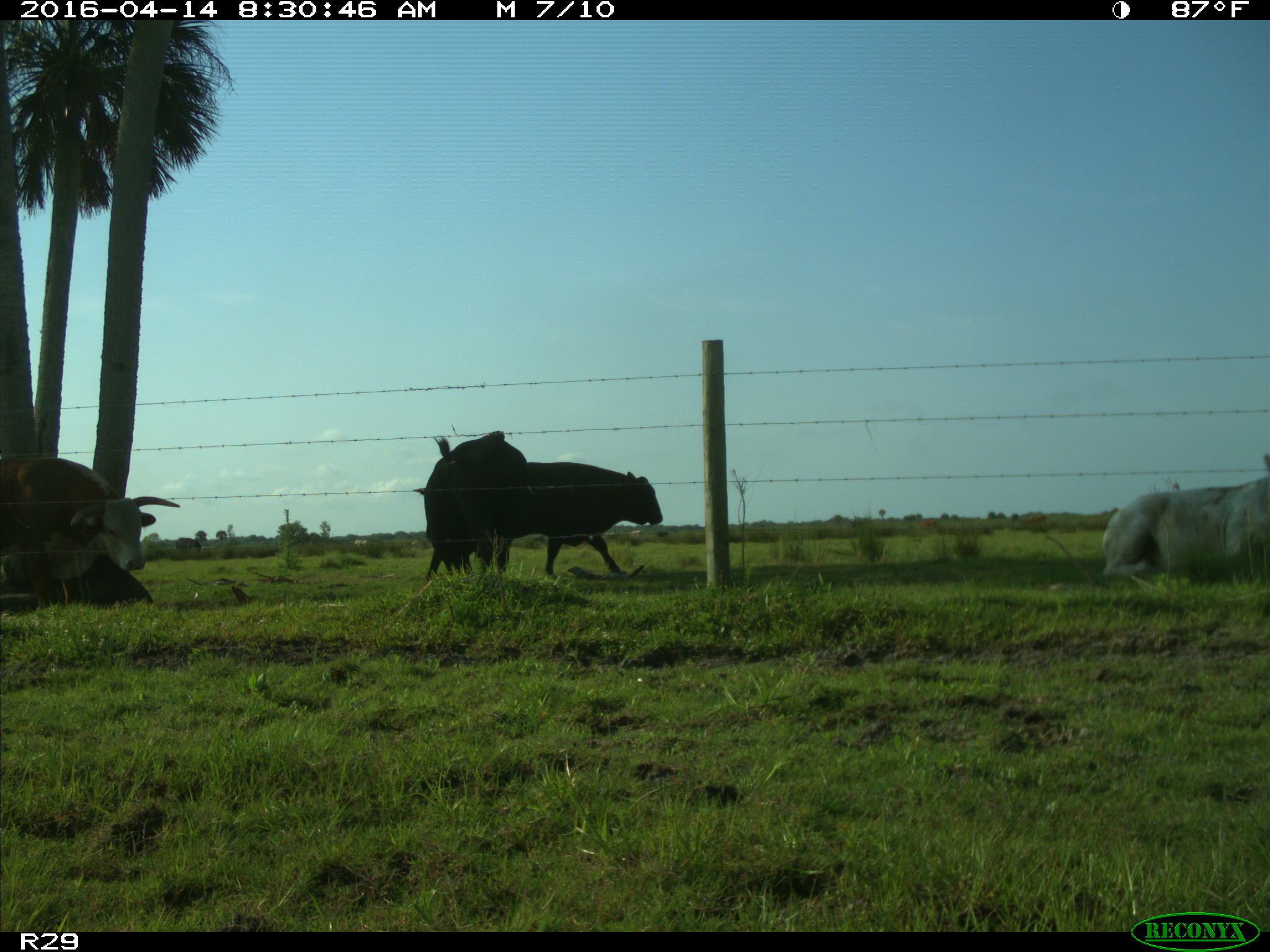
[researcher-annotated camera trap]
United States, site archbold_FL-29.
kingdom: Animalia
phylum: Chordata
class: Mammalia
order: Artiodactyla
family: Bovidae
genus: Bos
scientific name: Bos taurus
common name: domestic cow